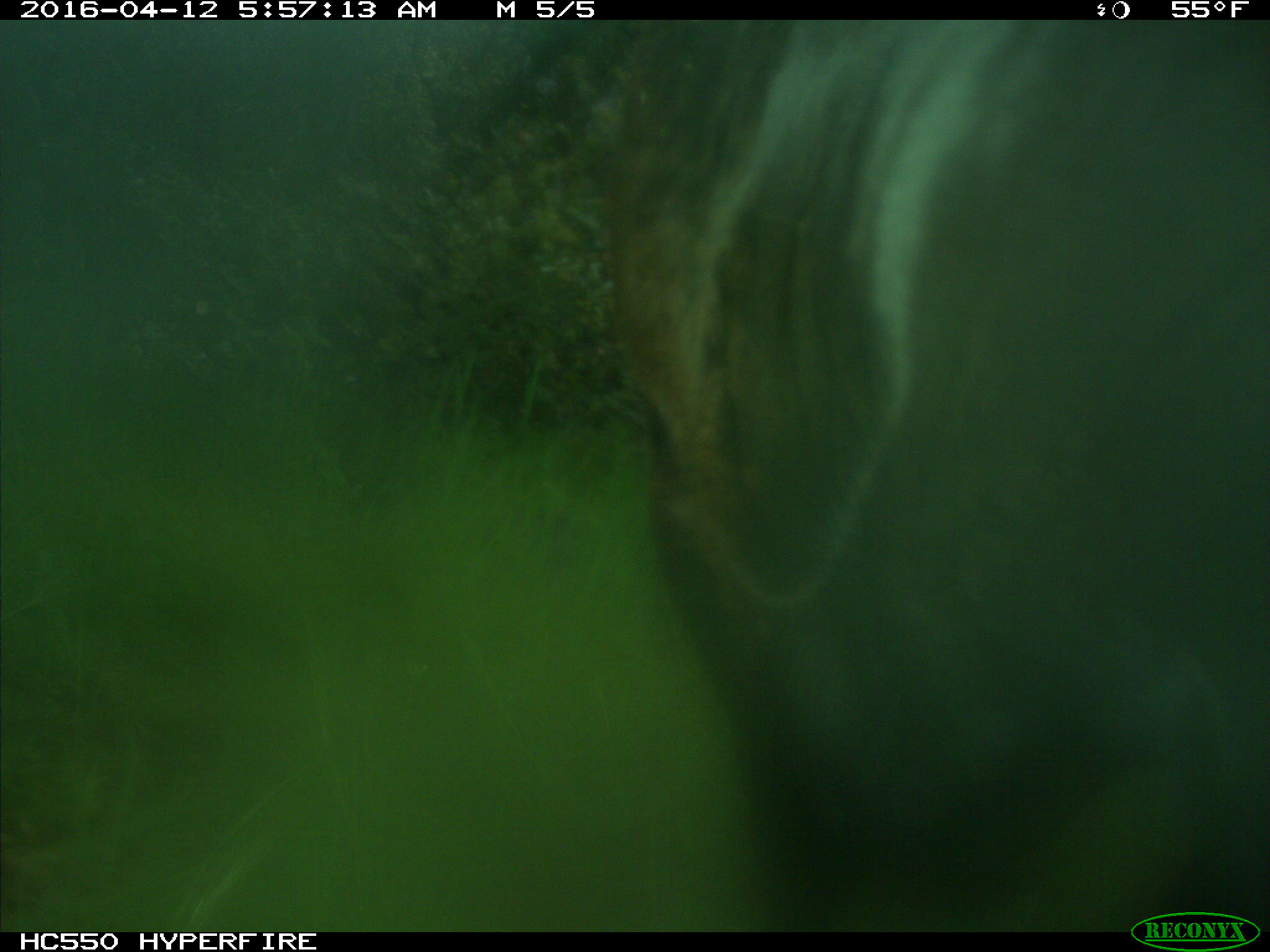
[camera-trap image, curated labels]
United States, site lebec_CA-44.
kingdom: Animalia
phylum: Chordata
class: Mammalia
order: Artiodactyla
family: Bovidae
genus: Bos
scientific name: Bos taurus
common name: domestic cow